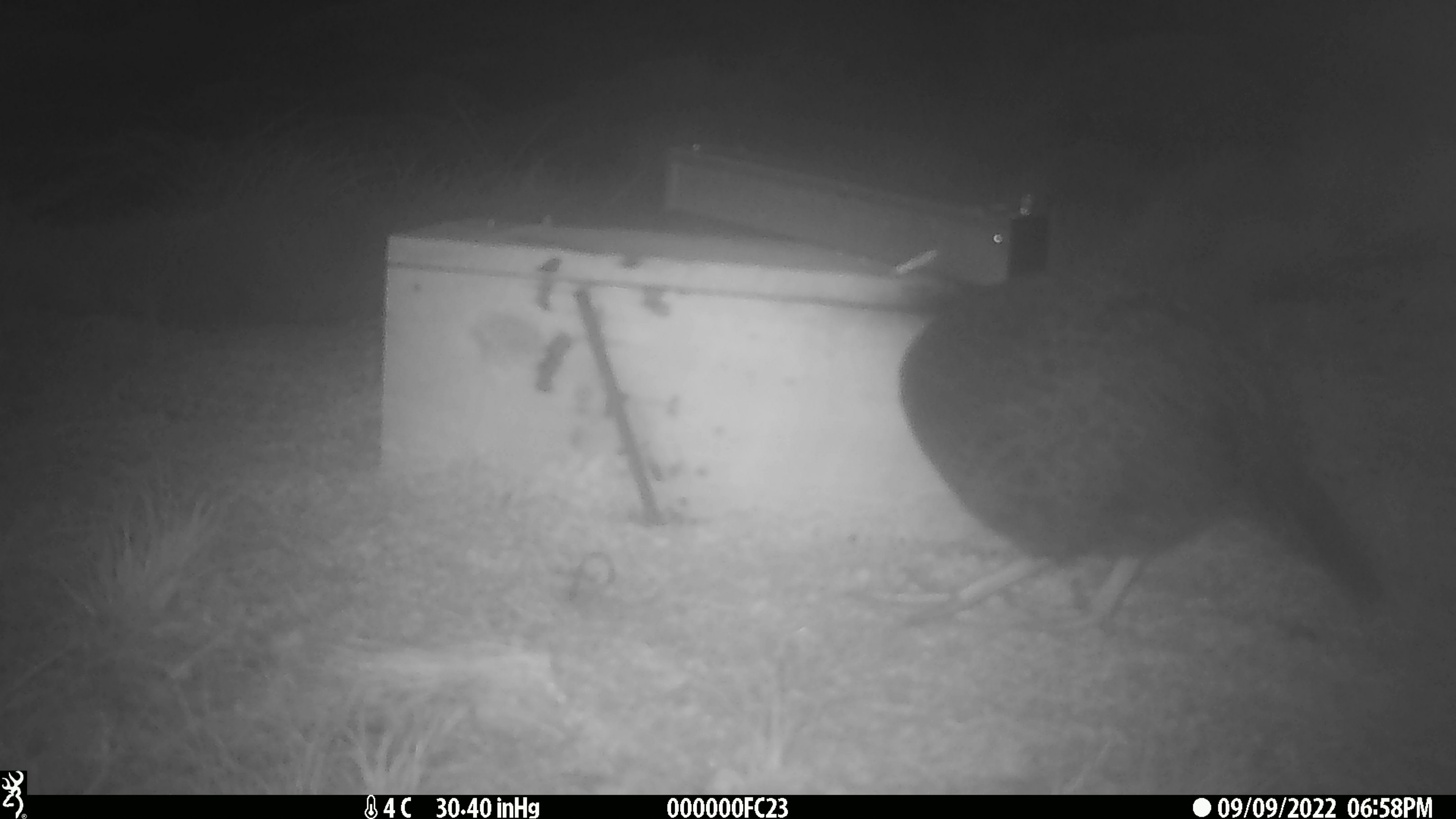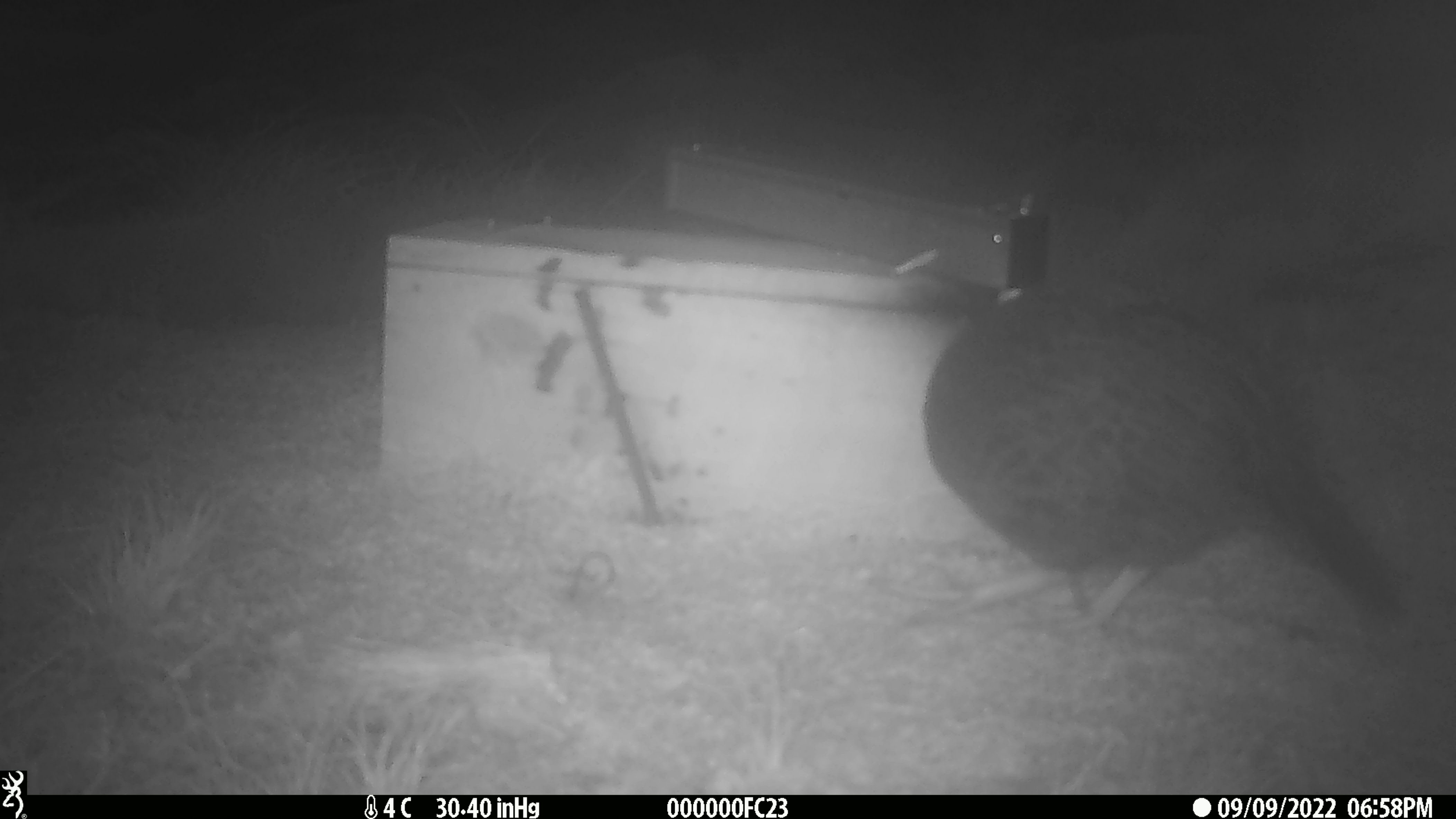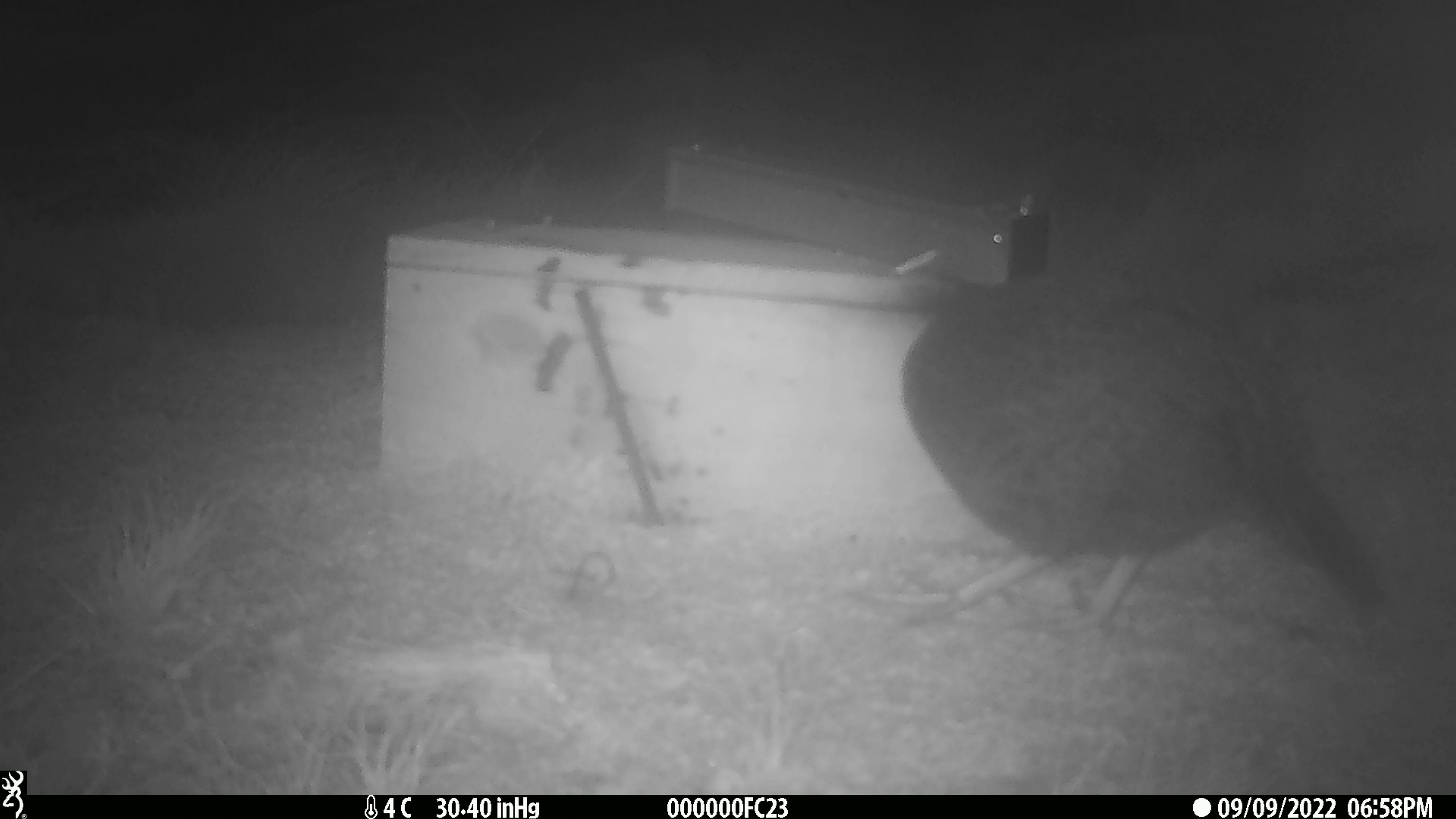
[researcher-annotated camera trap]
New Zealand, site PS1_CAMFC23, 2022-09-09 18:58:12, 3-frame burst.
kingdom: Animalia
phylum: Chordata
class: Aves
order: Gruiformes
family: Rallidae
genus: Gallirallus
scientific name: Gallirallus australis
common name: weka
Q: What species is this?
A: Weka (Gallirallus australis).